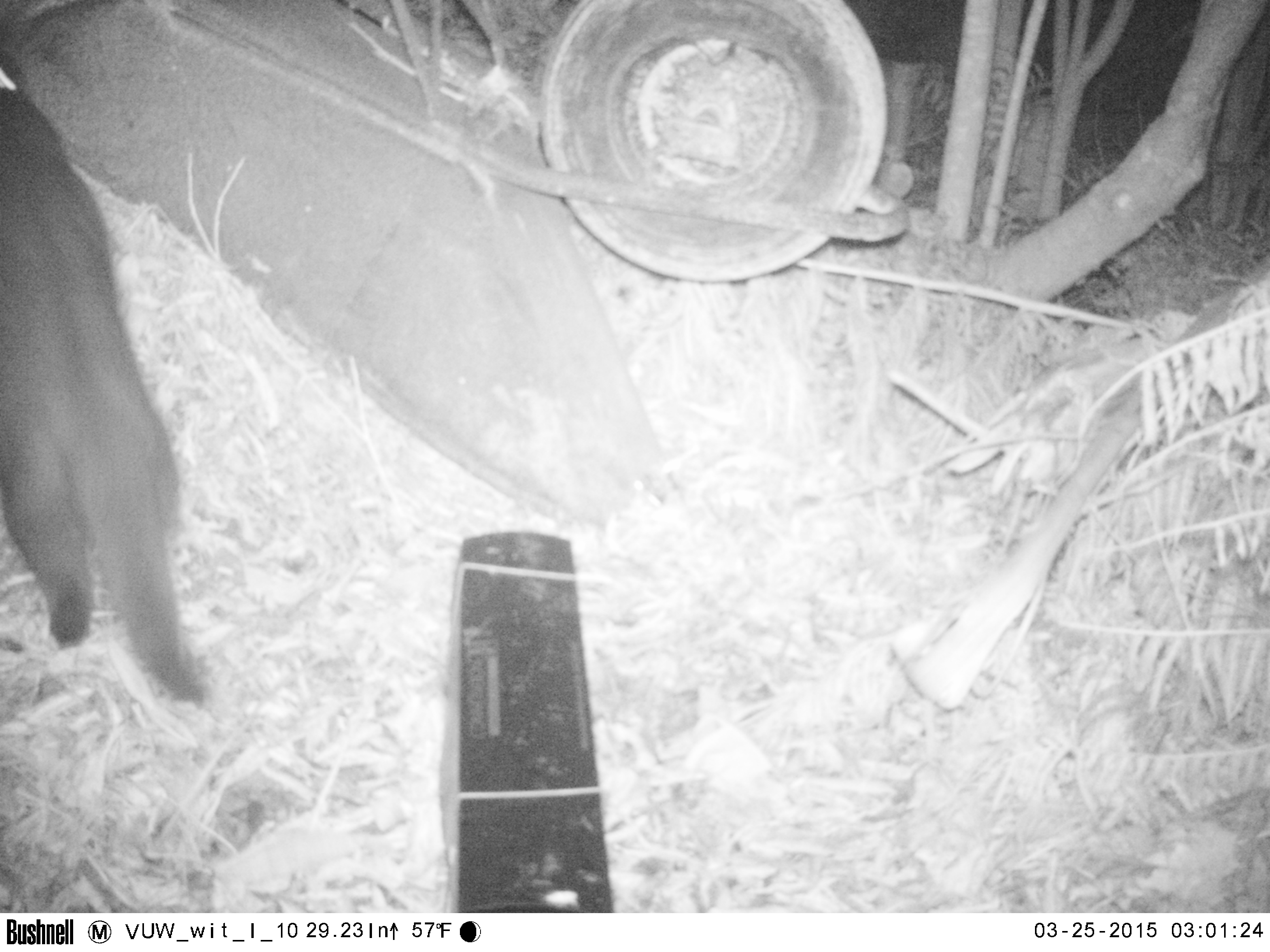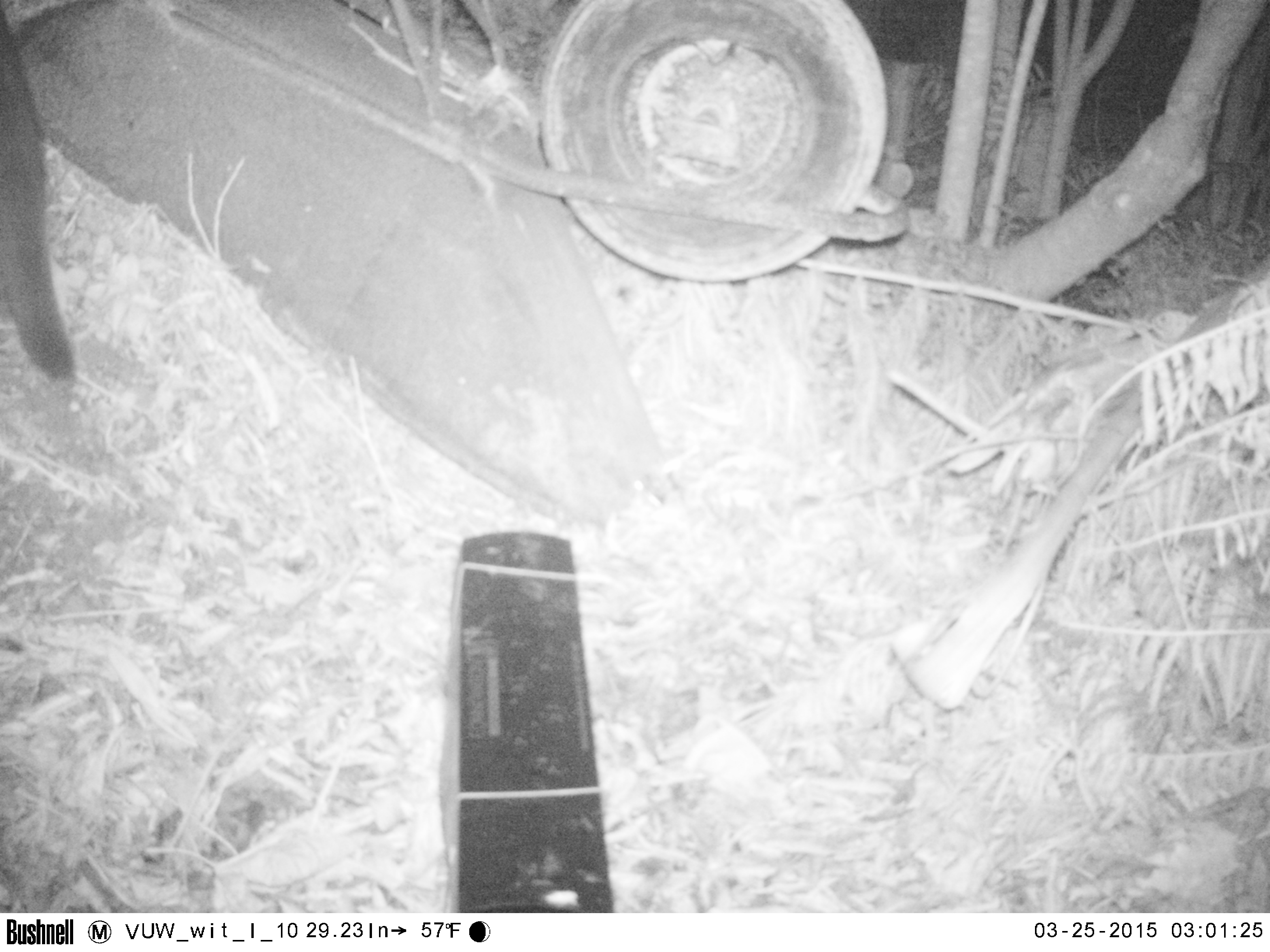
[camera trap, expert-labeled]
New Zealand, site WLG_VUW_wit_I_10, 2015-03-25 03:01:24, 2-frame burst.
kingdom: Animalia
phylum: Chordata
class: Mammalia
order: Carnivora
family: Felidae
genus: Felis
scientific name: Felis catus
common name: domestic cat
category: cat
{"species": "cat (domestic cat) (Felis catus)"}